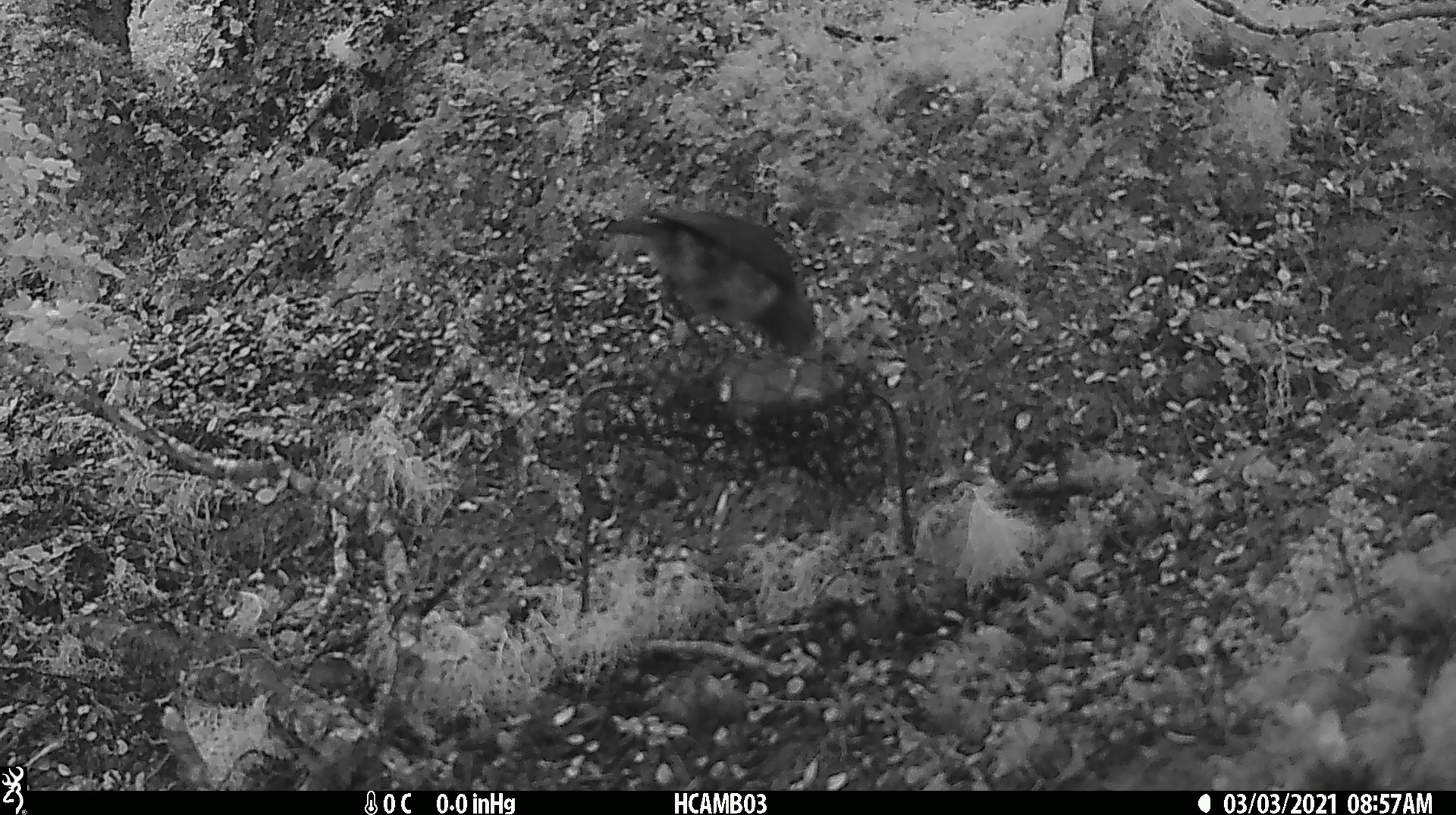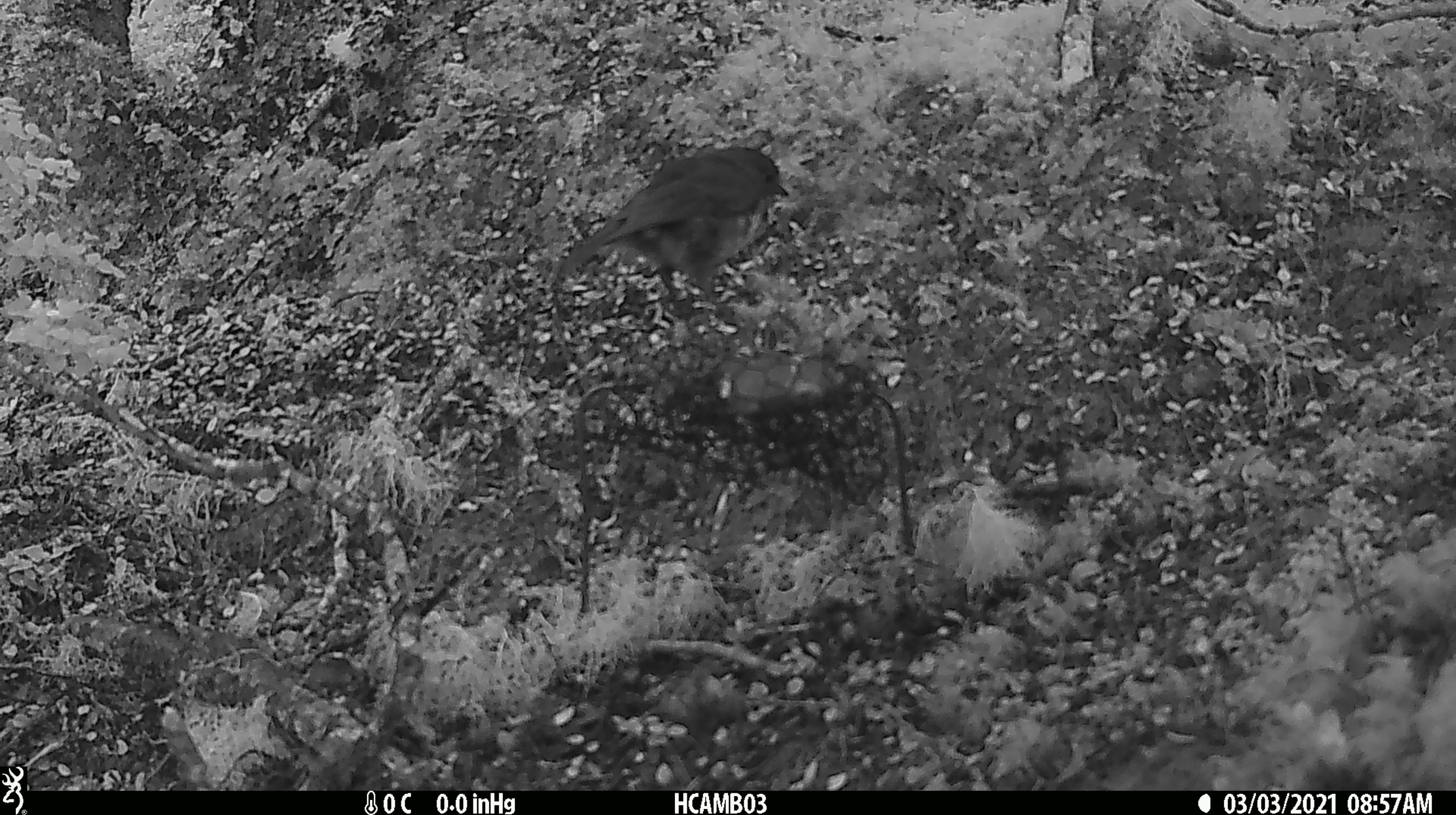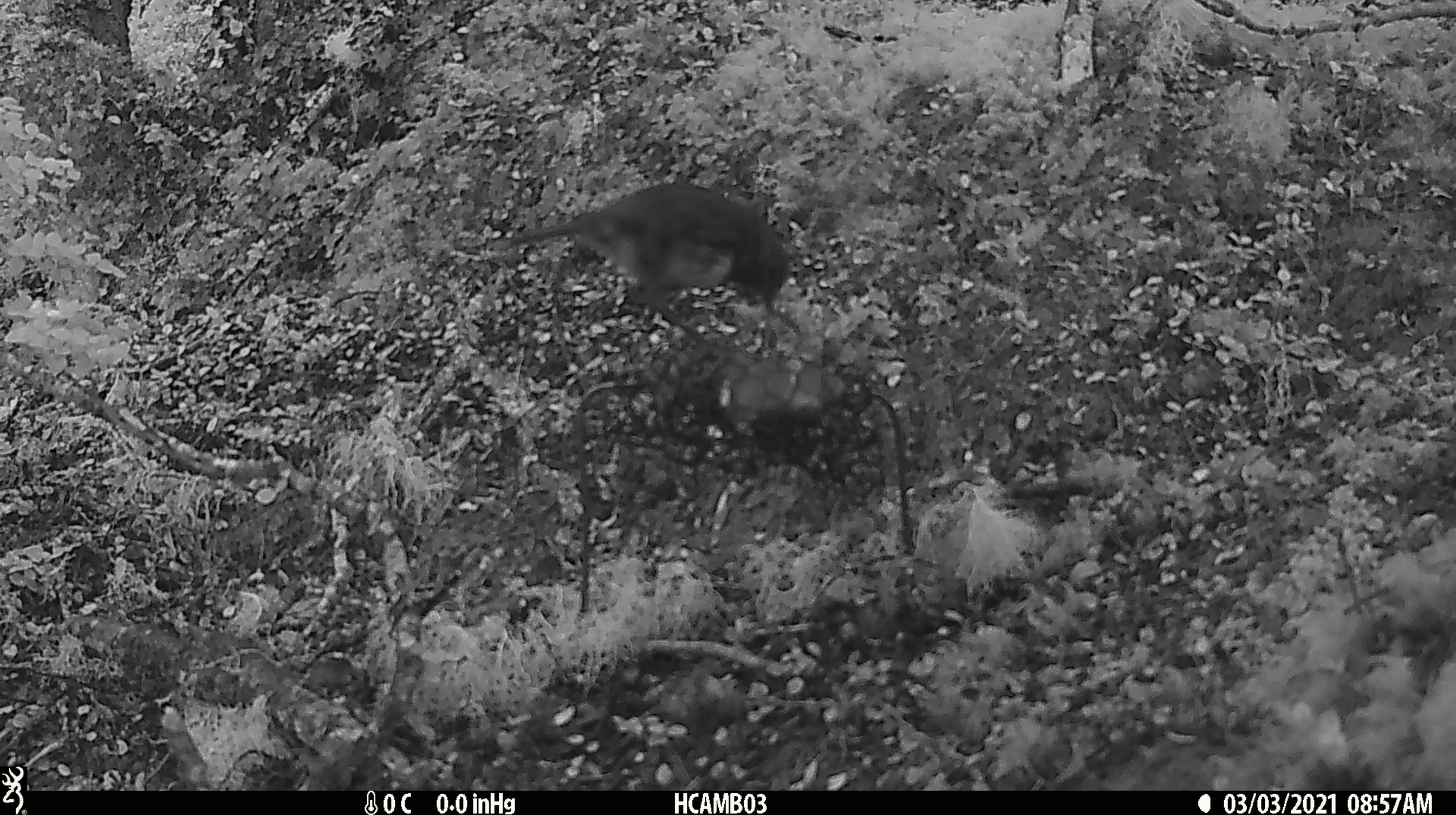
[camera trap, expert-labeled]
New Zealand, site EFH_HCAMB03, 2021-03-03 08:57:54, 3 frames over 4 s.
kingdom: Animalia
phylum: Chordata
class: Aves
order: Passeriformes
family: Petroicidae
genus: Petroica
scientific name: Petroica australis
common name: new zealand robin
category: robin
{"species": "robin (new zealand robin) (Petroica australis)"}